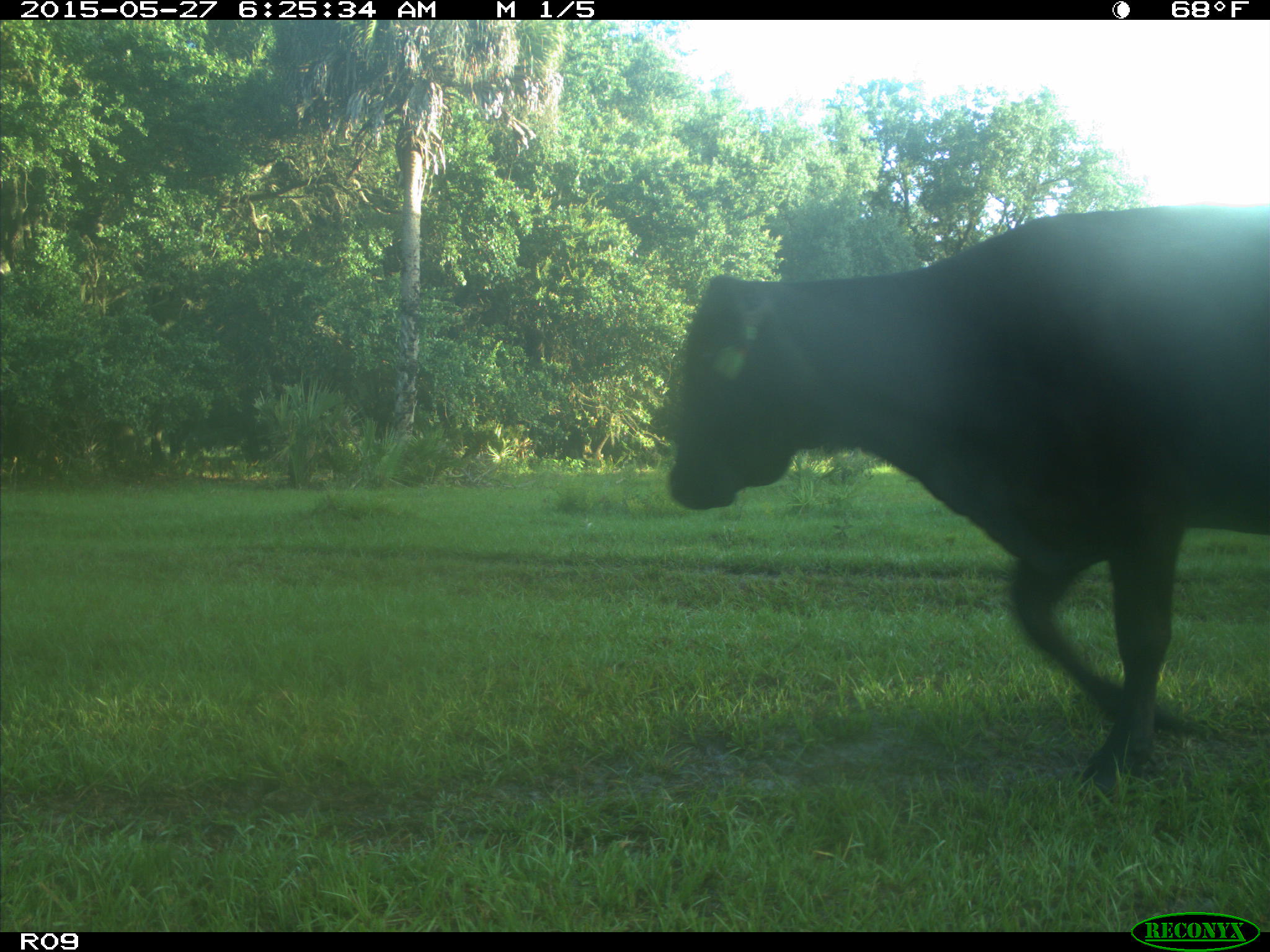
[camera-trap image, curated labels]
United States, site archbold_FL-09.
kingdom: Animalia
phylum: Chordata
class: Mammalia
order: Artiodactyla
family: Bovidae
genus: Bos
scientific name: Bos taurus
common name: domestic cow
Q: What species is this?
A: Bos taurus (domestic cow).